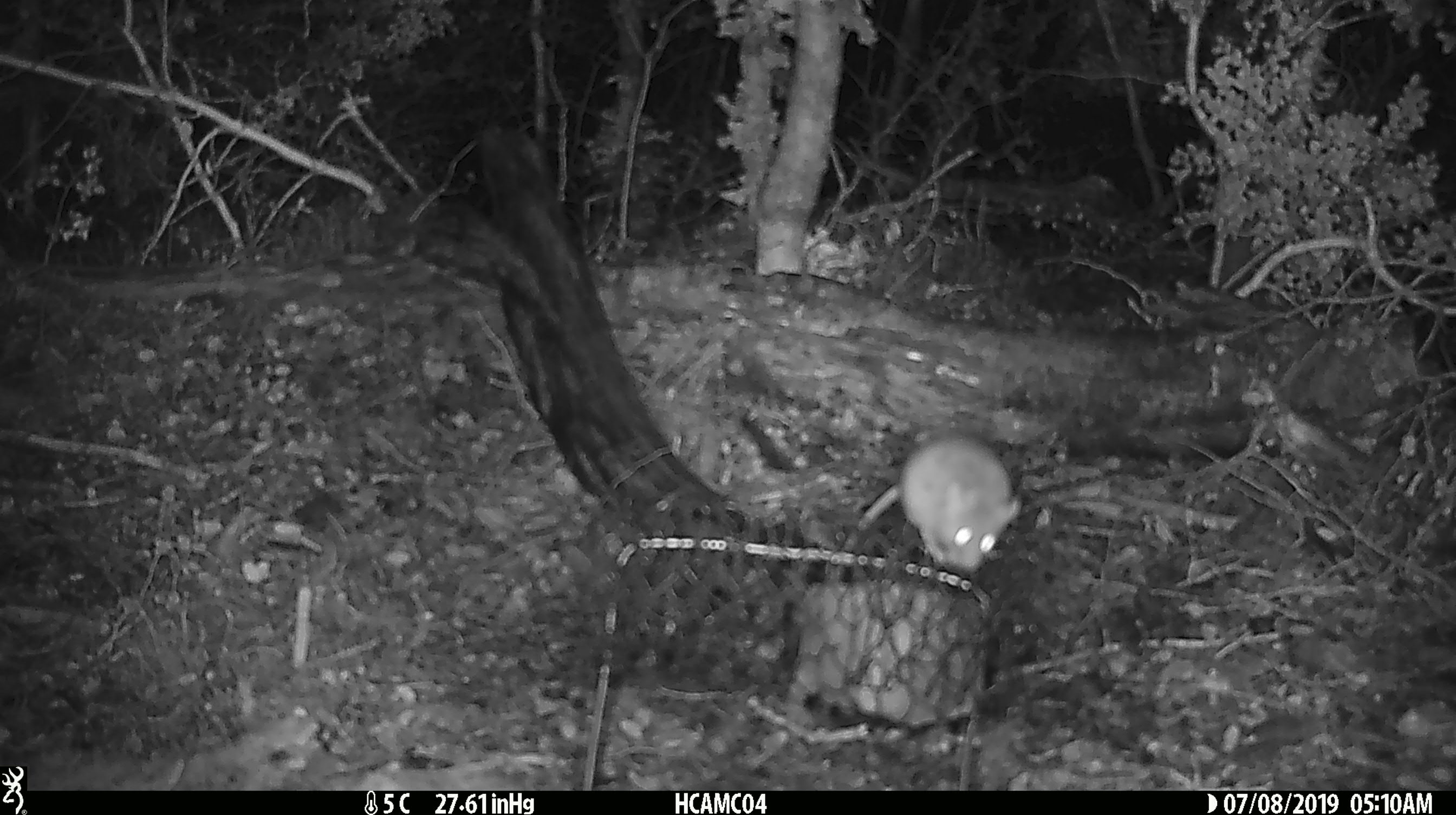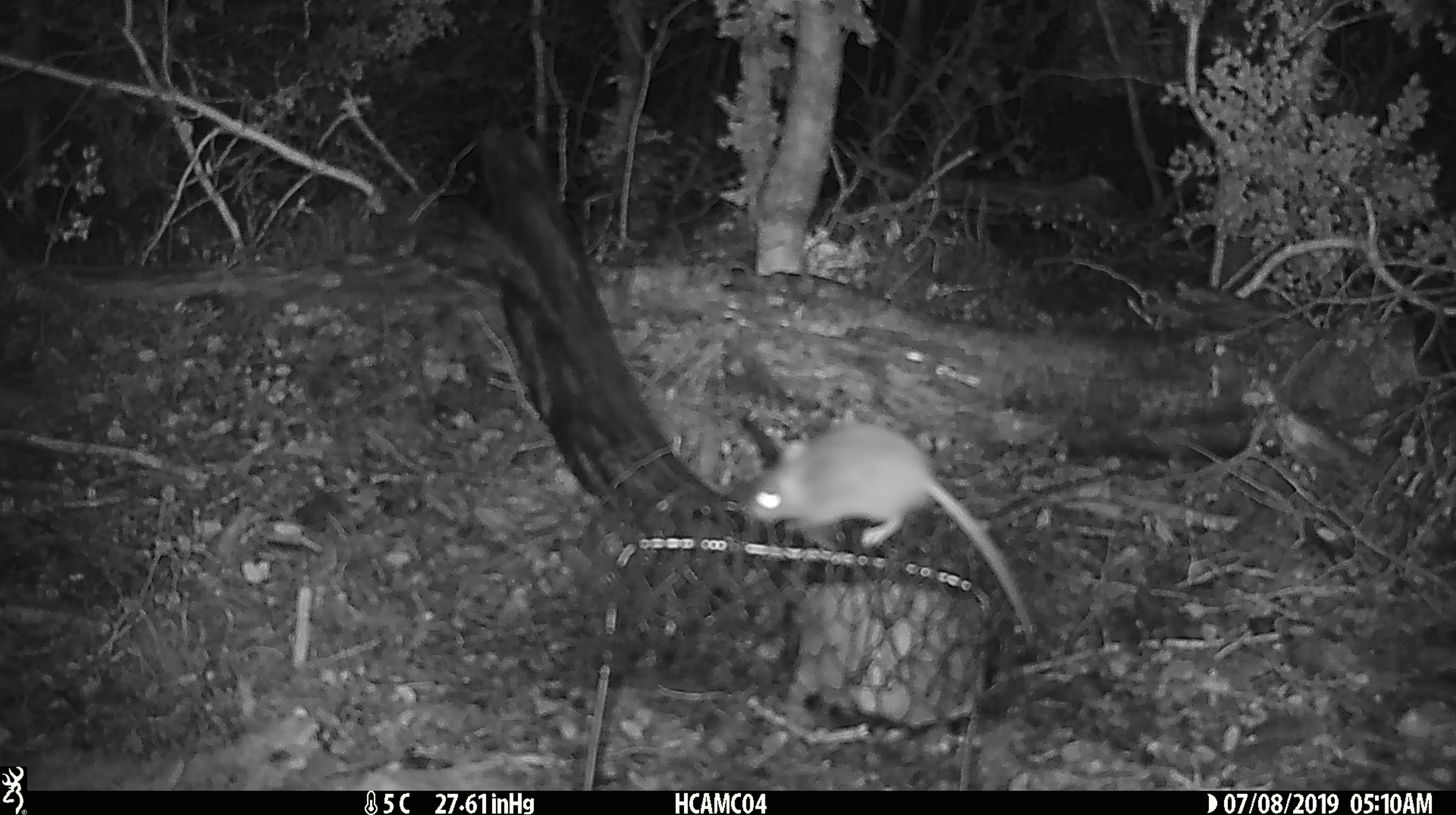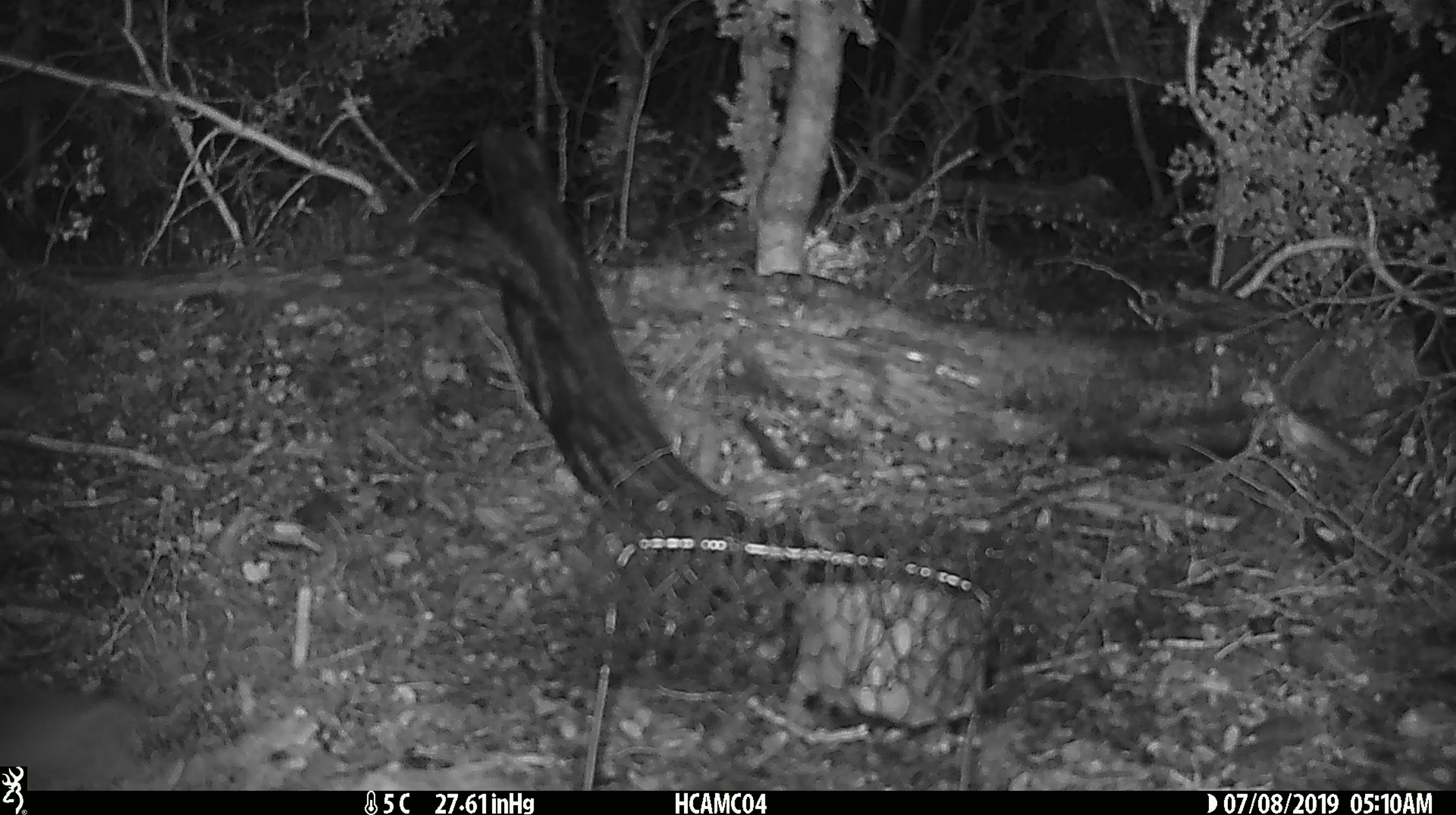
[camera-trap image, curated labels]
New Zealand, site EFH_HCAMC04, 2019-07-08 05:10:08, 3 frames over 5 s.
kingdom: Animalia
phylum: Chordata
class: Mammalia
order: Rodentia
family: Muridae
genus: Mus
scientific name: Mus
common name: mouse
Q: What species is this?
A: Mouse (Mus).